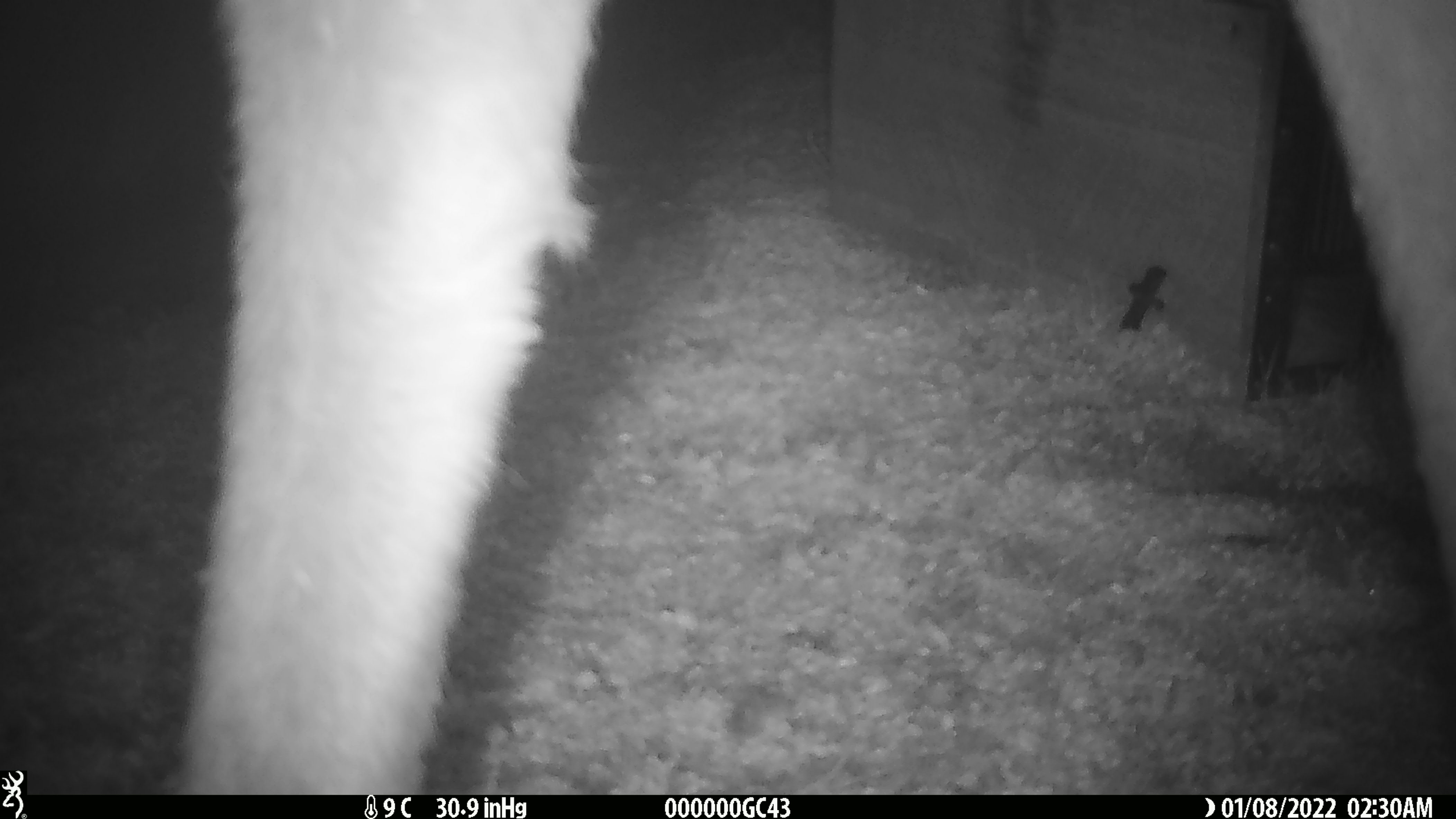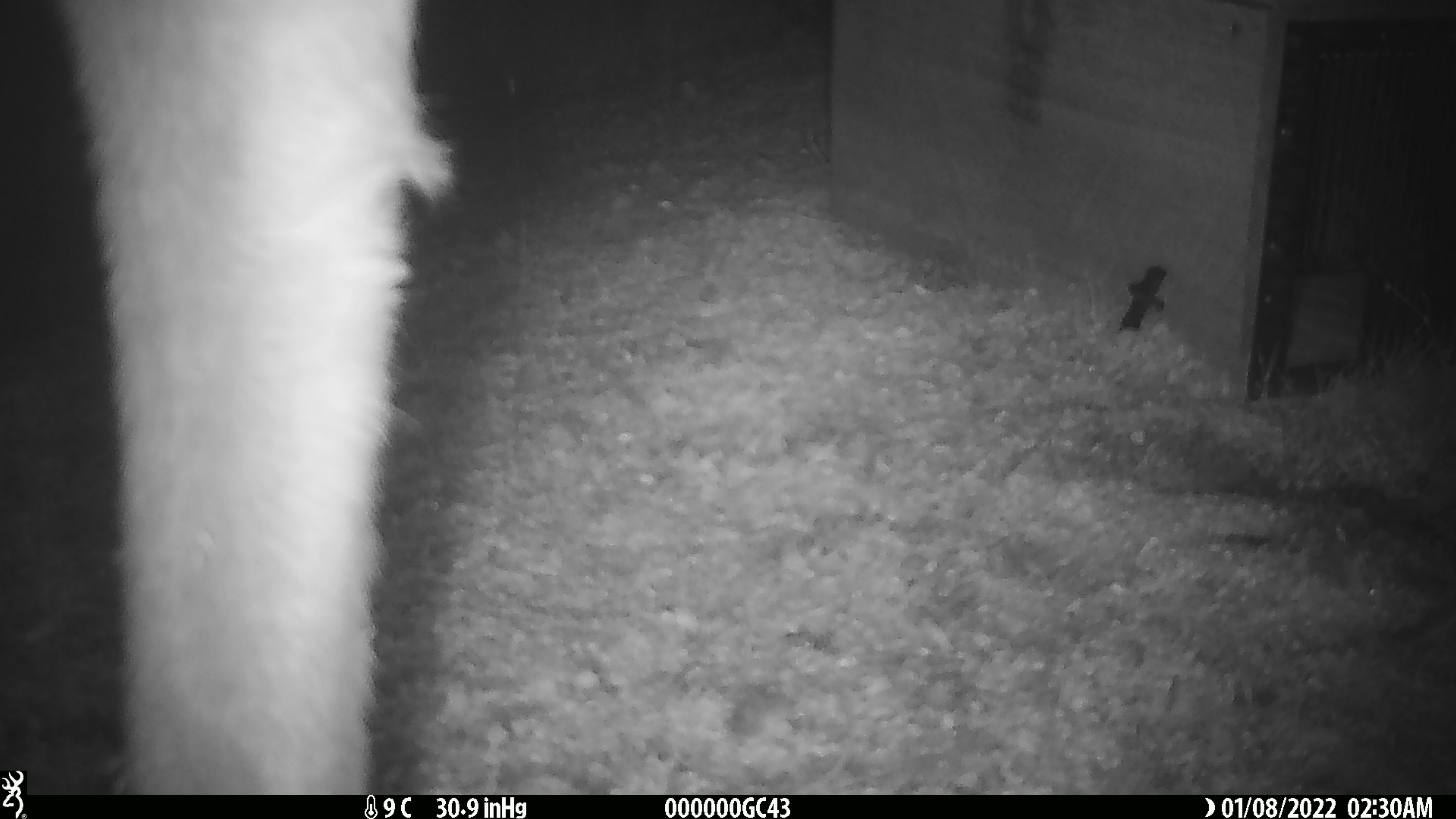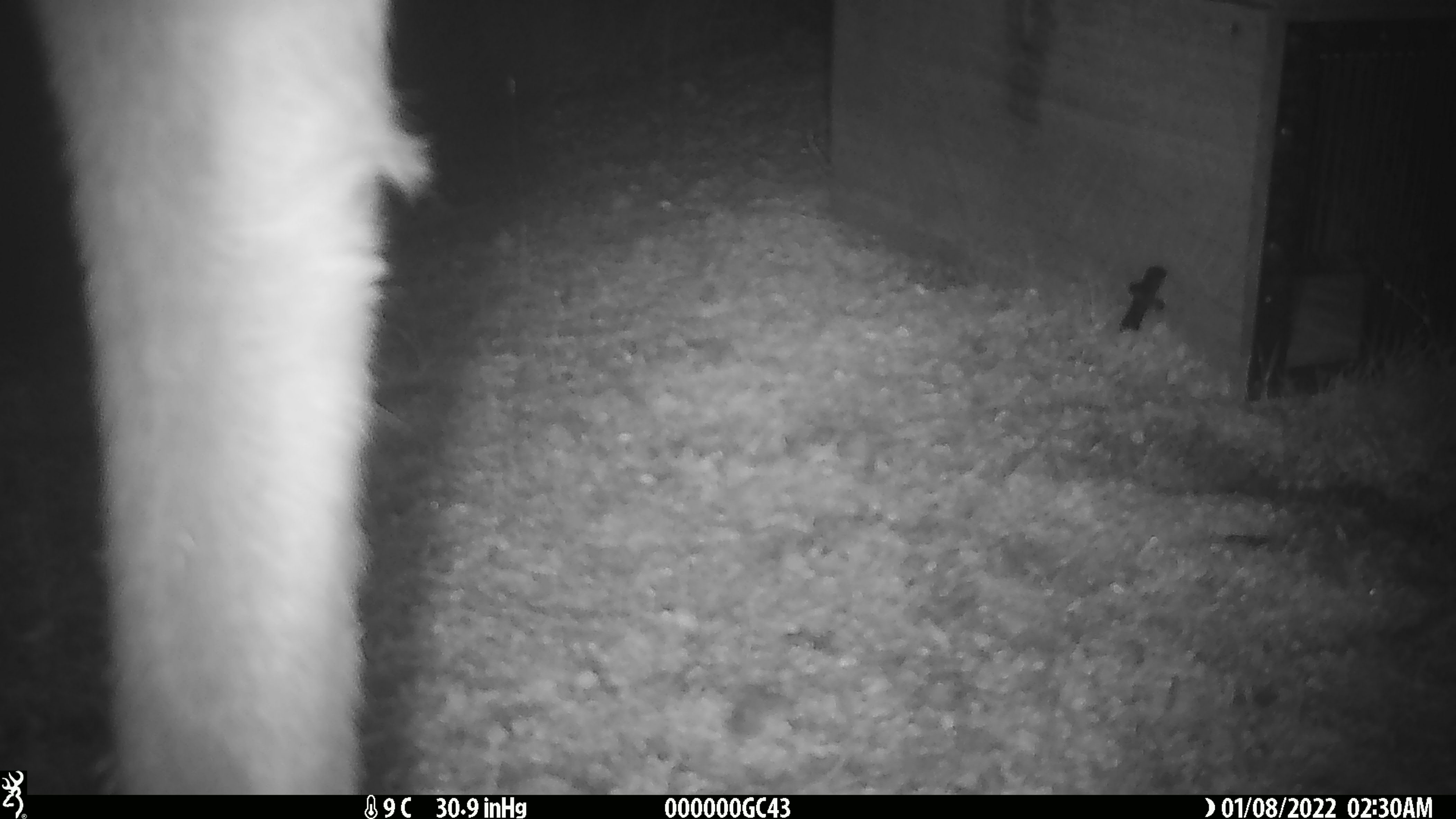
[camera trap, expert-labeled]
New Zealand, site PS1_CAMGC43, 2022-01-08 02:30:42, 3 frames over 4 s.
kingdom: Animalia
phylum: Chordata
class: Mammalia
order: Artiodactyla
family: Cervidae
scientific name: Cervidae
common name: deer